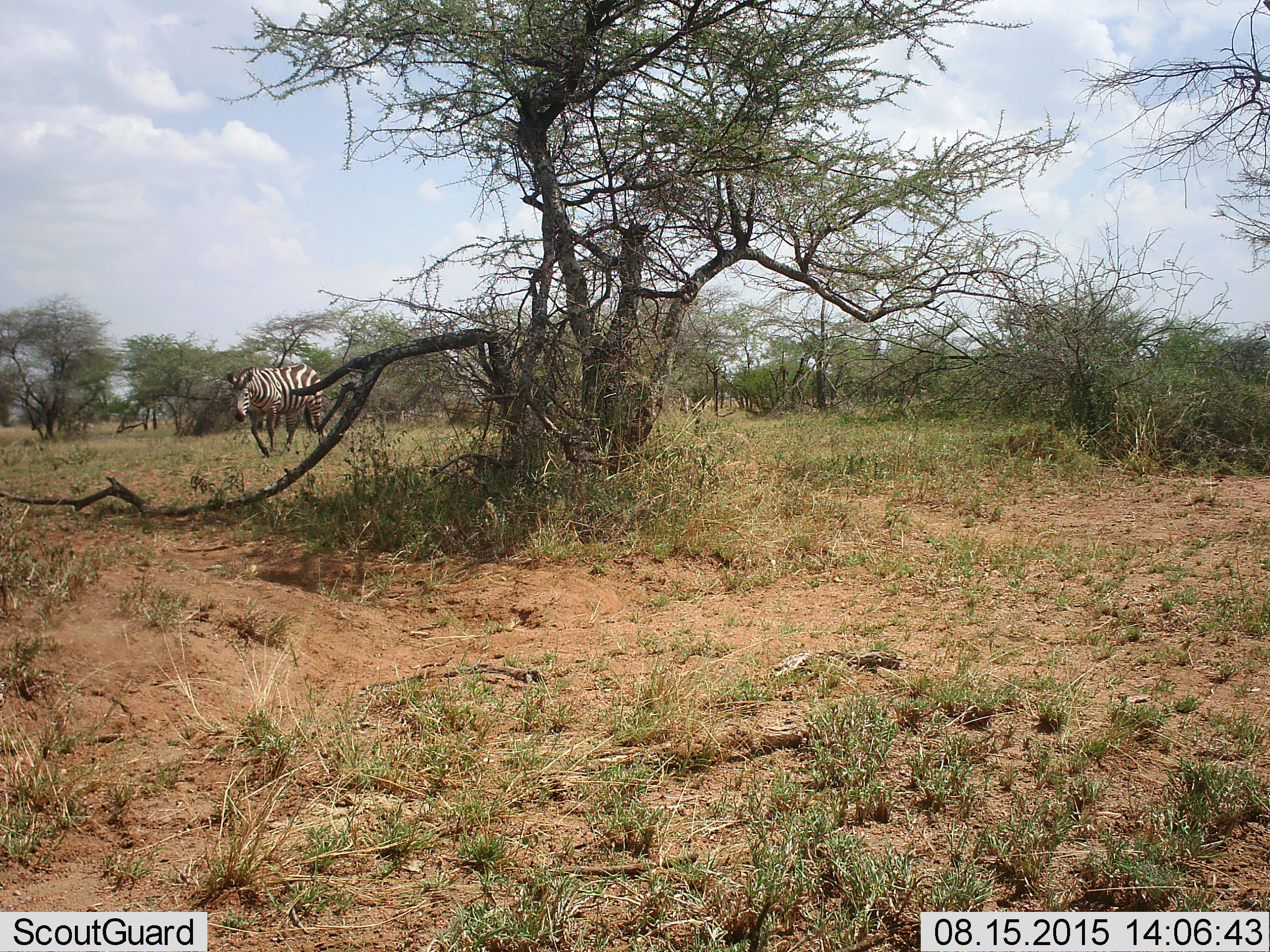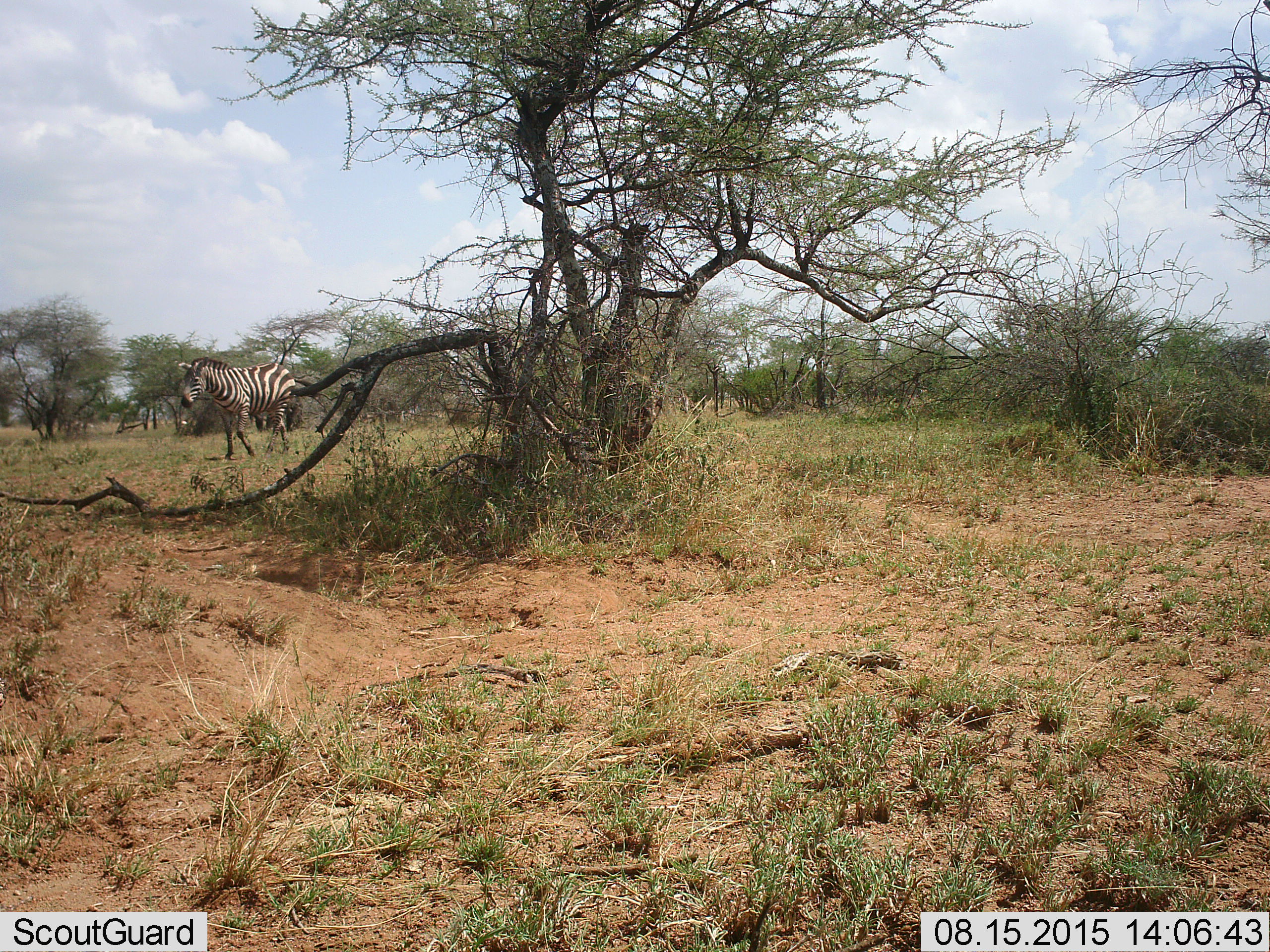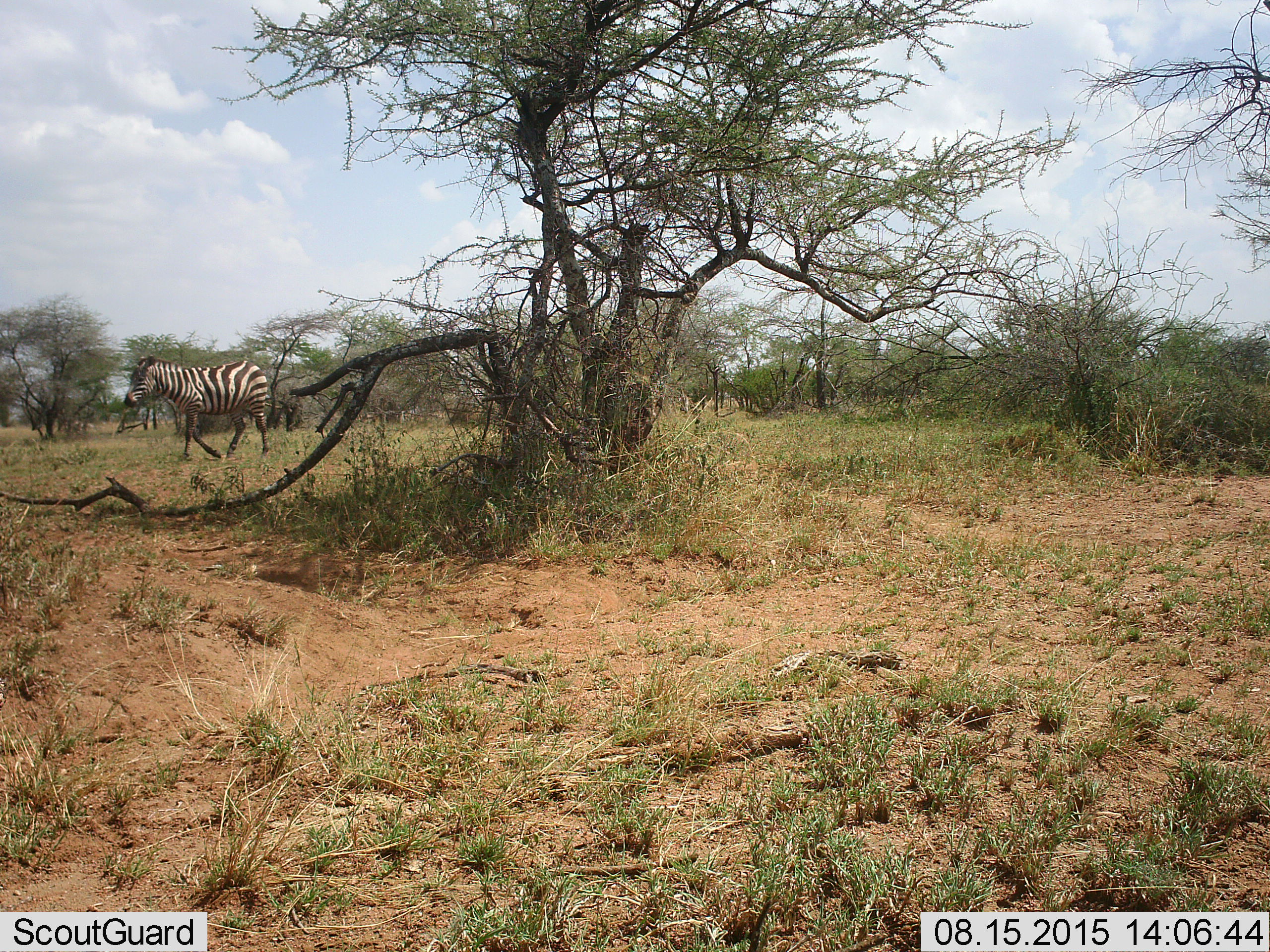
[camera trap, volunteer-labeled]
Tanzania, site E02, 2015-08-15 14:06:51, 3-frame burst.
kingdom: Animalia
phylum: Chordata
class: Mammalia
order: Perissodactyla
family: Equidae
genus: Equus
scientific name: Equus quagga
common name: plains zebra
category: zebra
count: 1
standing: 0%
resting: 0%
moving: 100%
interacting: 0%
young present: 0%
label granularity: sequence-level